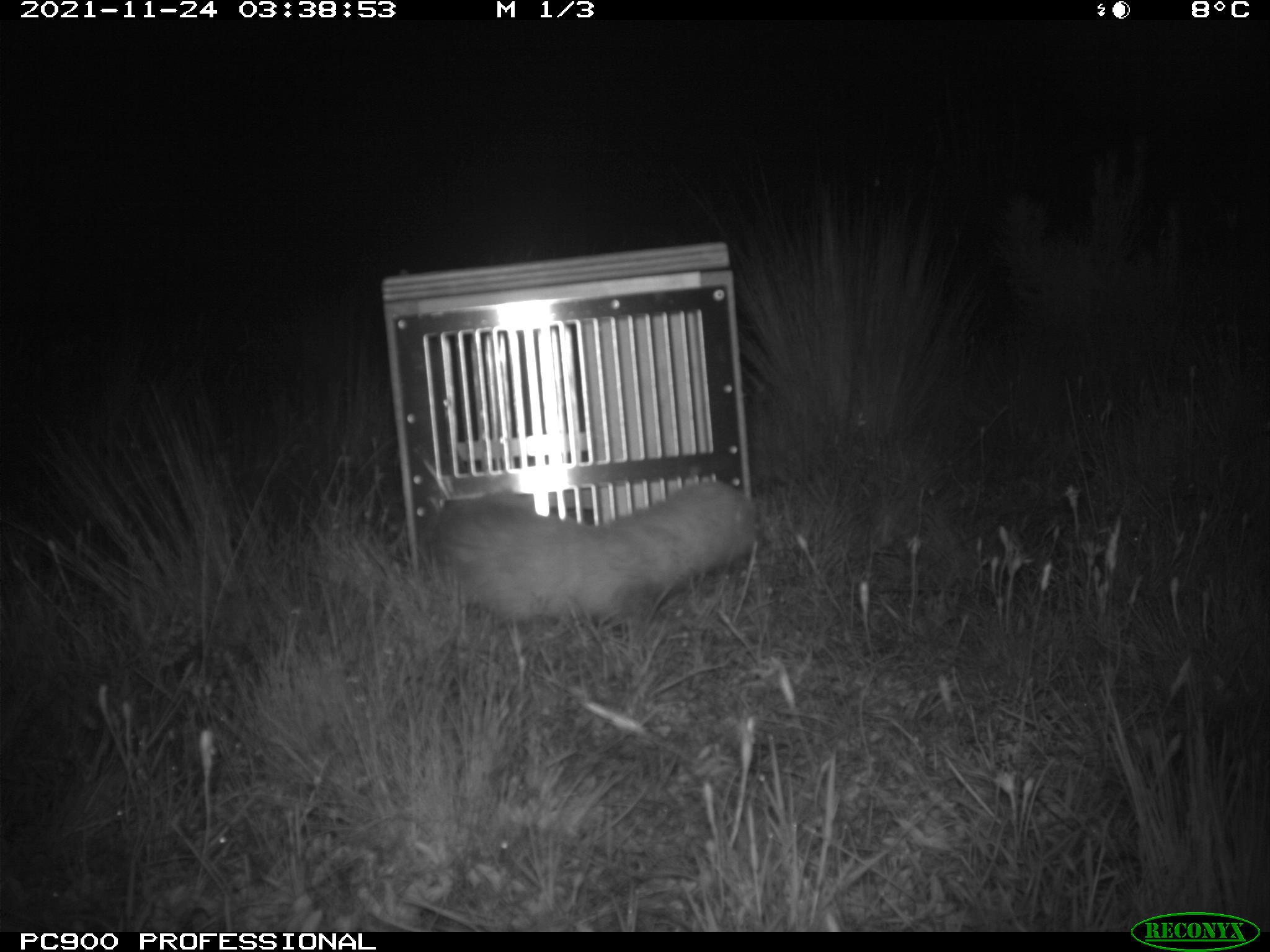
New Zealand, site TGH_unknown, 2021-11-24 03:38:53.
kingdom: Animalia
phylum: Chordata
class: Mammalia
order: Carnivora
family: Mustelidae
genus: Mustela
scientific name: Mustela furo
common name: ferret